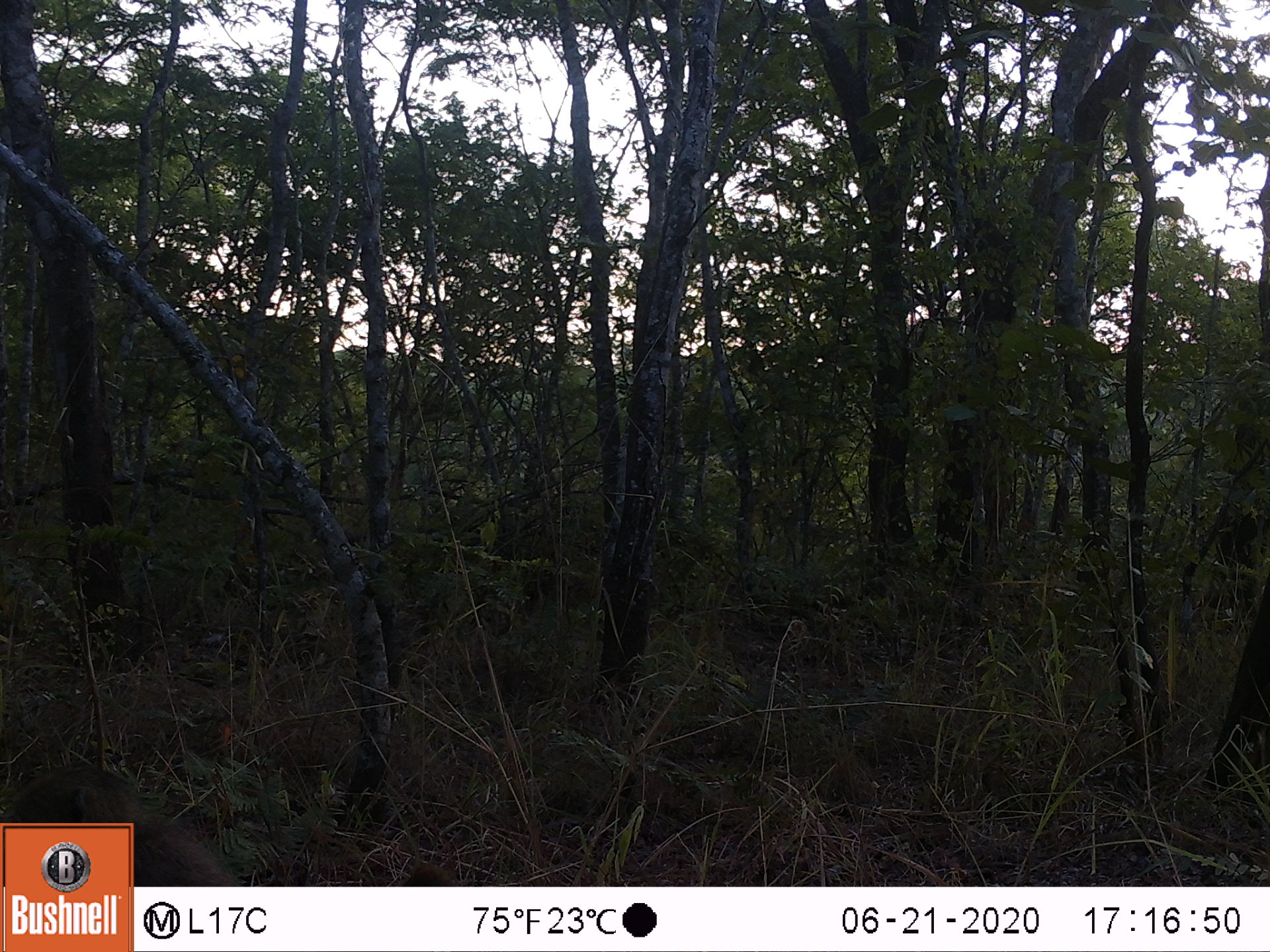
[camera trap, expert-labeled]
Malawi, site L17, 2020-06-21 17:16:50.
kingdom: Animalia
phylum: Chordata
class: Mammalia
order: Primates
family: Cercopithecidae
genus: Papio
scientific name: Papio cynocephalus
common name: yellow baboon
Yellow baboon (Papio cynocephalus), count 1.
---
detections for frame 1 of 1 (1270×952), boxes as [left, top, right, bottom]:
yellow baboon: [1, 765, 146, 818]